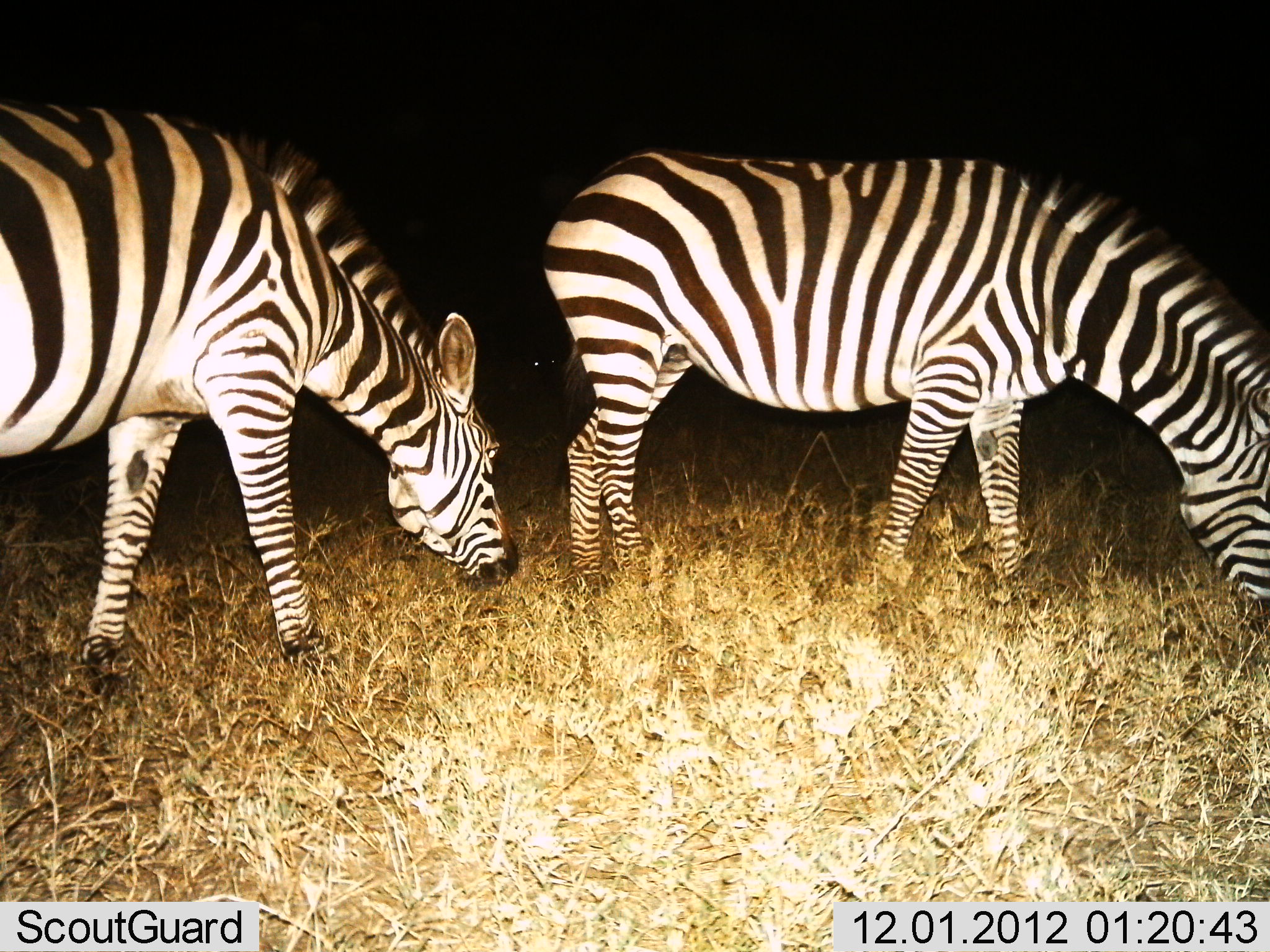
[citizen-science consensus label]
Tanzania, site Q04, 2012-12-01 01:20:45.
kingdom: Animalia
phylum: Chordata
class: Mammalia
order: Perissodactyla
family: Equidae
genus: Equus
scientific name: Equus quagga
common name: plains zebra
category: zebra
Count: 2.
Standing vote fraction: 20%.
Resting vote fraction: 0%.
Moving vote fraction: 0%.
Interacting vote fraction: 0%.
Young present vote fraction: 0%.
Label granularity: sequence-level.